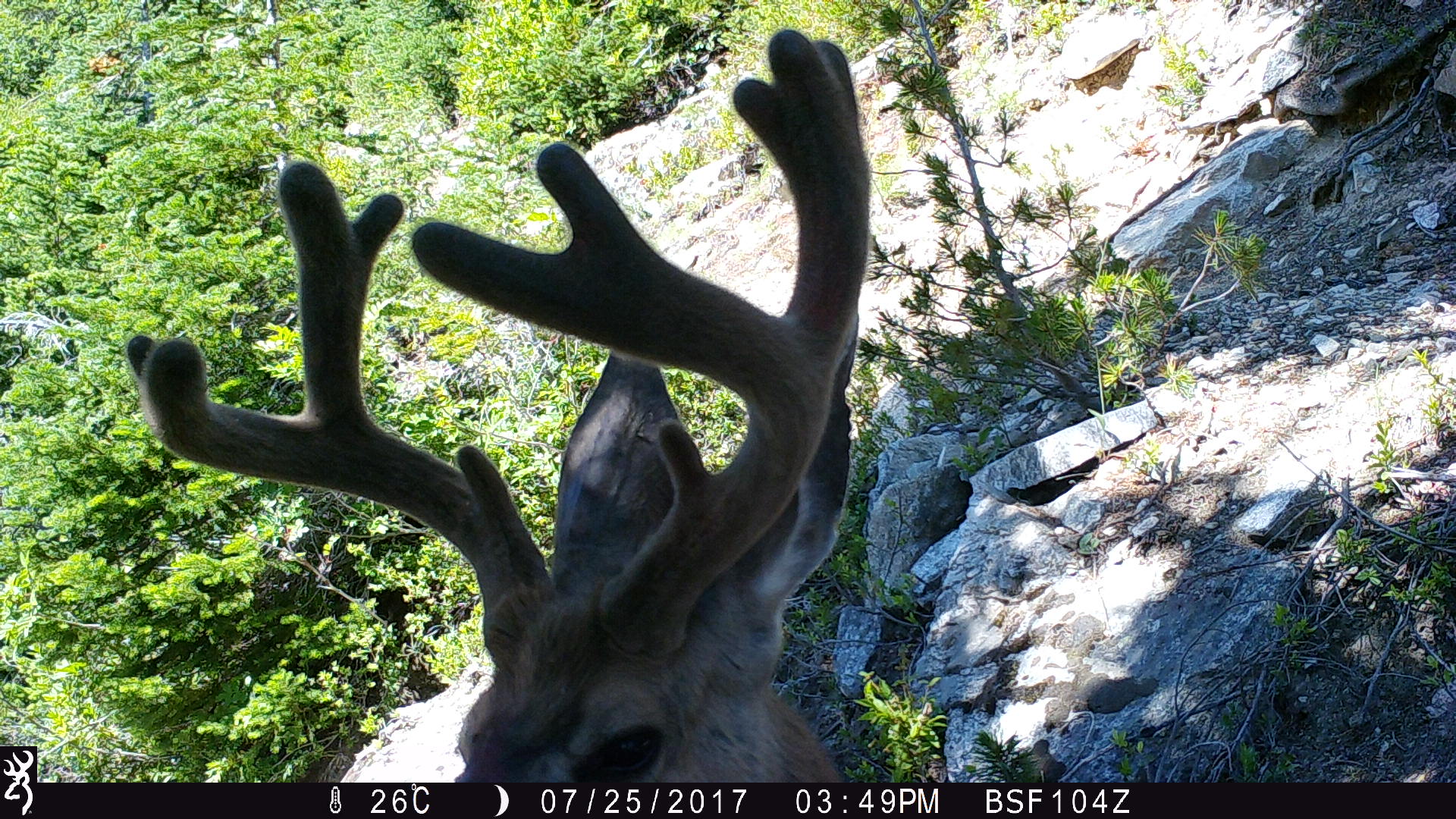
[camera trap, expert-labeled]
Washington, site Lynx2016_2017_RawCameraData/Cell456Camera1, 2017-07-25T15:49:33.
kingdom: Animalia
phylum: Chordata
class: Mammalia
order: Artiodactyla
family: Cervidae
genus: Odocoileus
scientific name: Odocoileus hemionus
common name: mule deer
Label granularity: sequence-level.